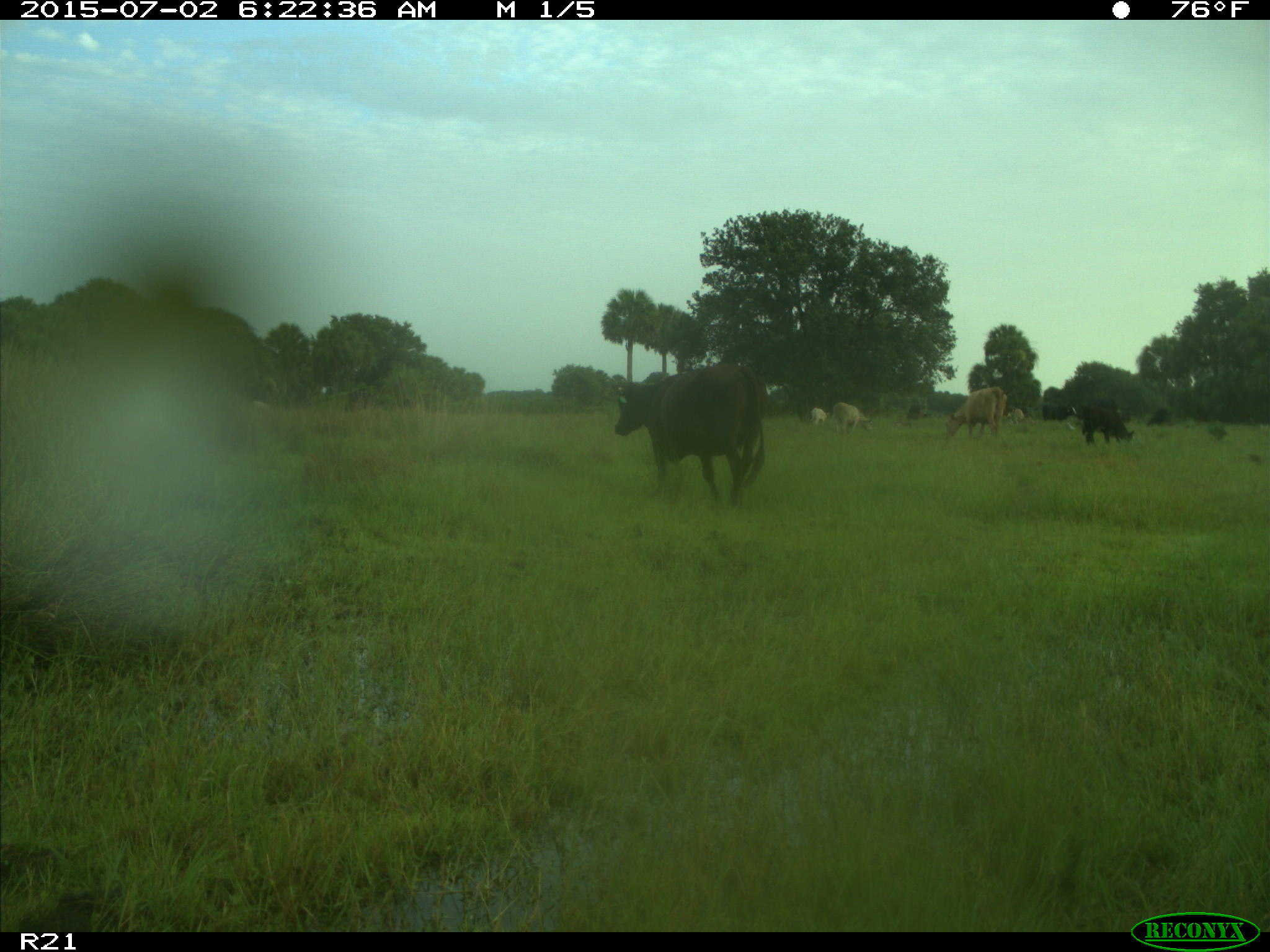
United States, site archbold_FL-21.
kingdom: Animalia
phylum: Chordata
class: Mammalia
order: Artiodactyla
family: Bovidae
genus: Bos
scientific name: Bos taurus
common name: domestic cow